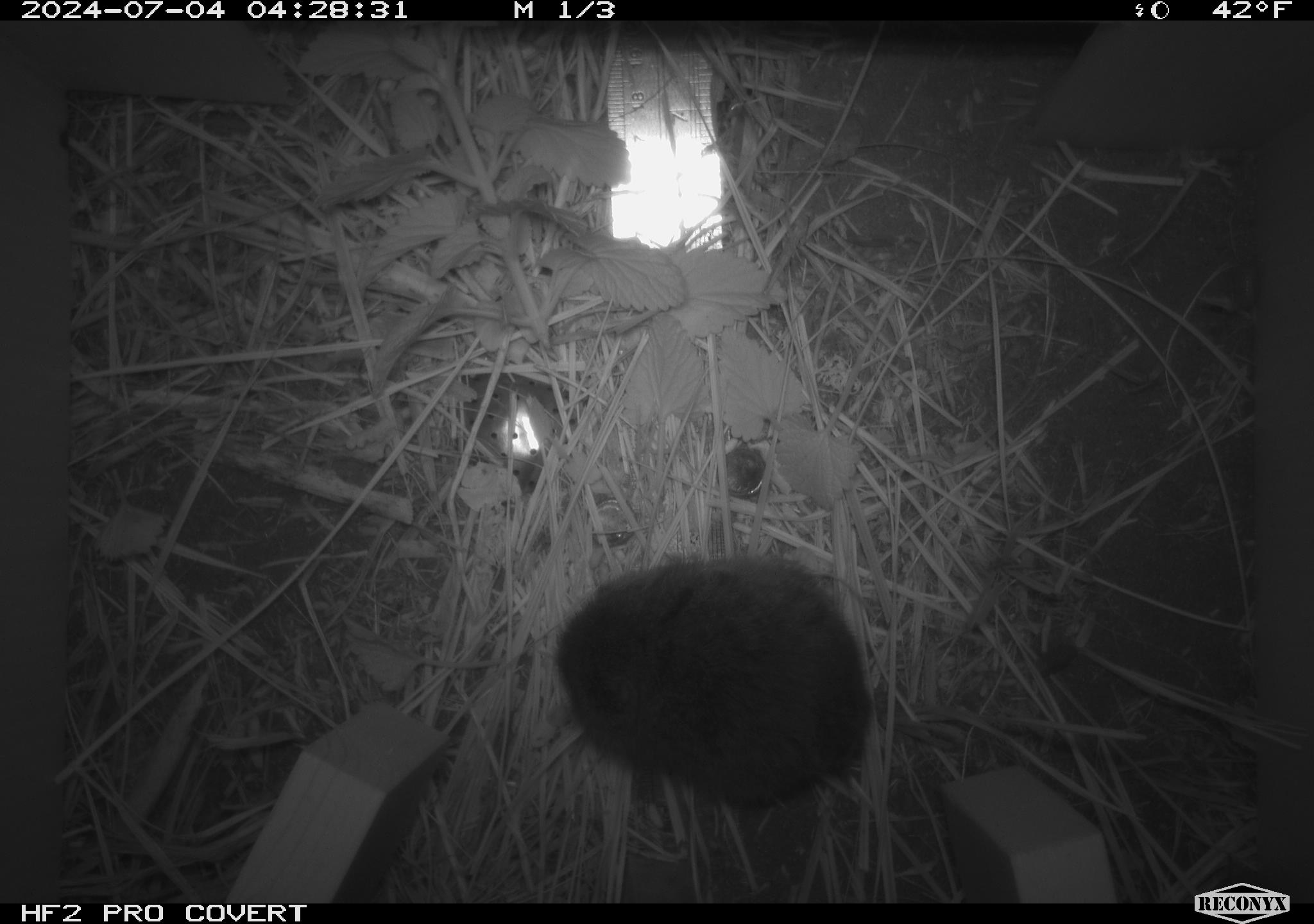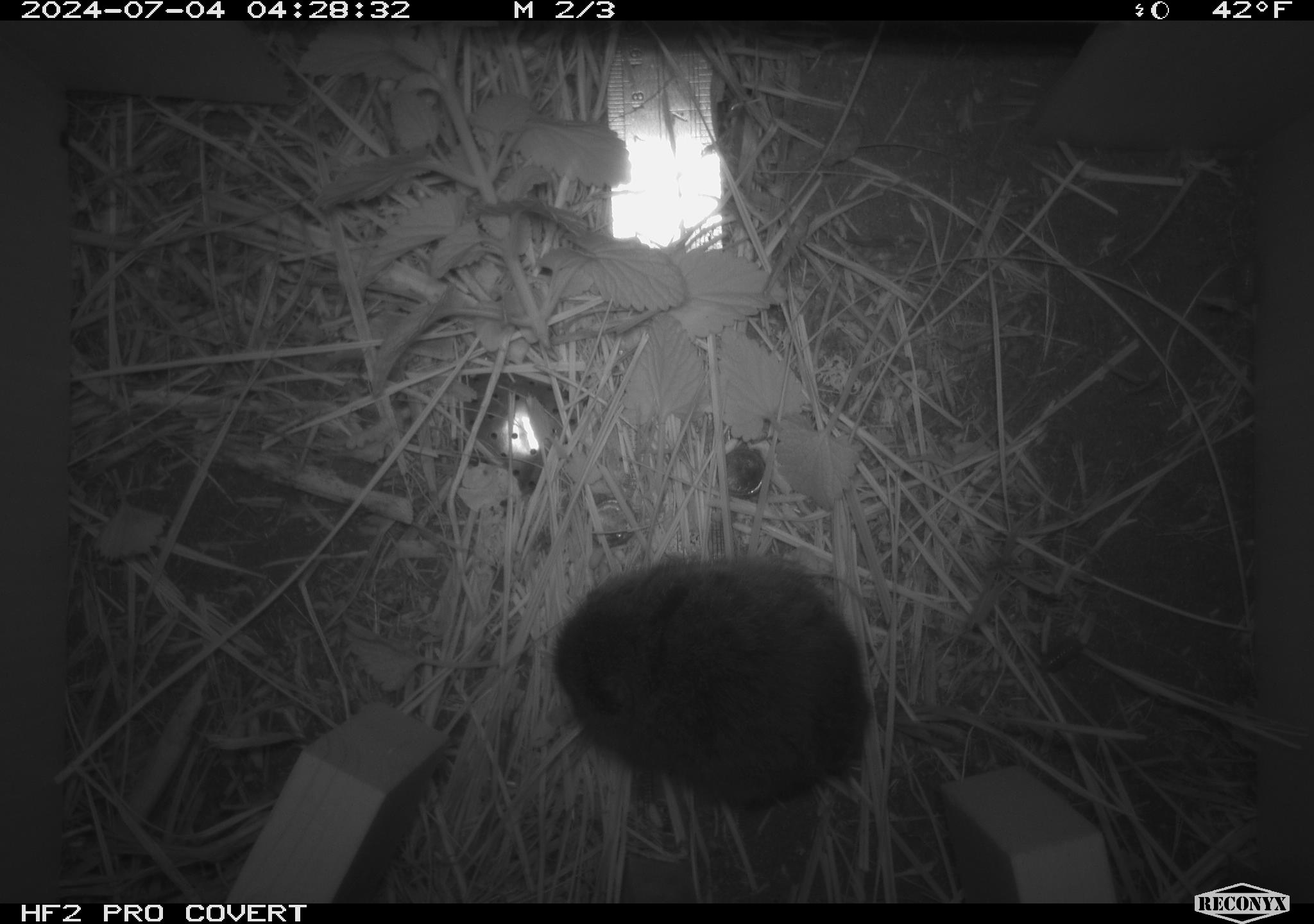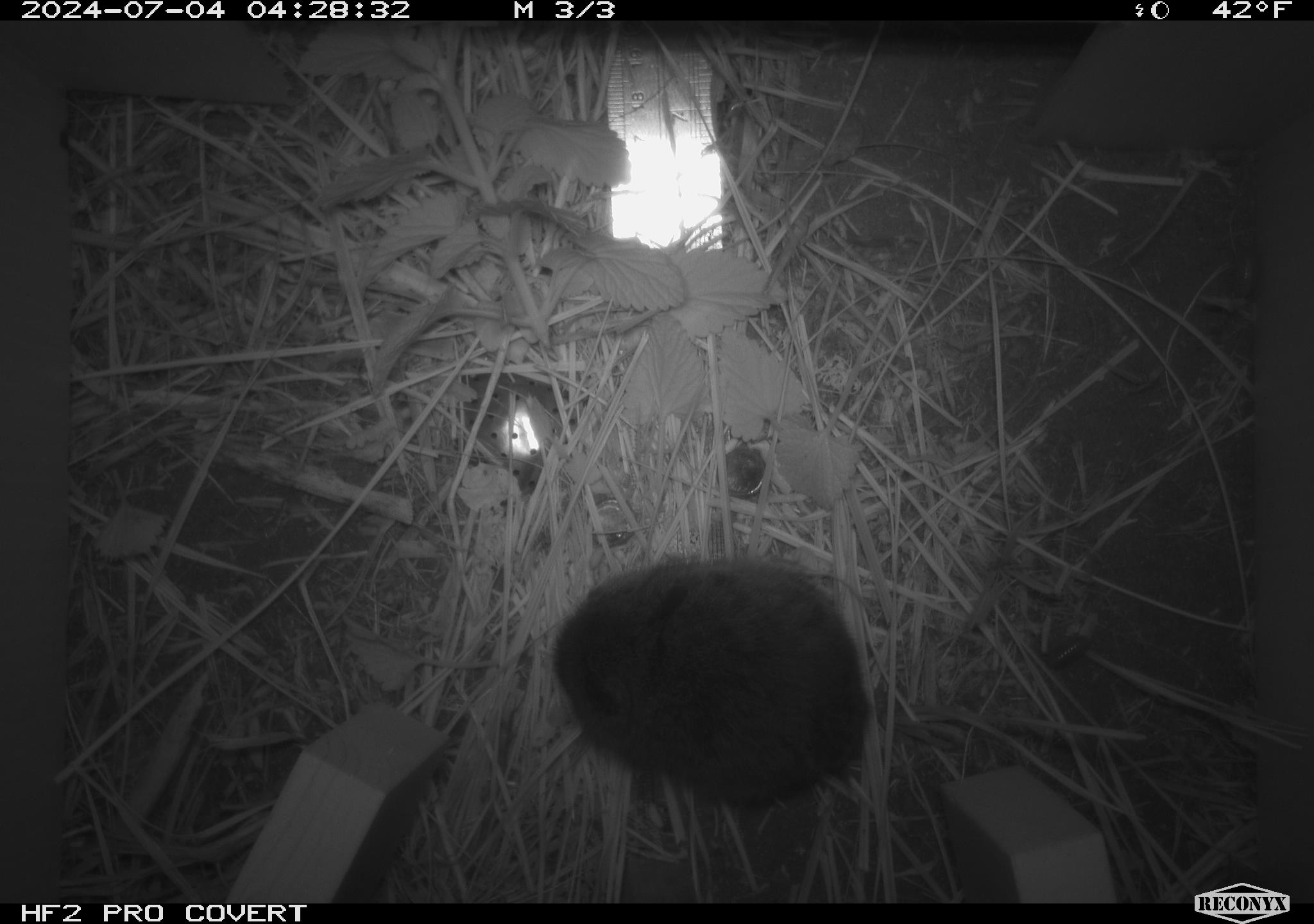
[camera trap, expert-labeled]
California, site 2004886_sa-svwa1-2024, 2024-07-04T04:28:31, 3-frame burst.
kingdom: Animalia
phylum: Chordata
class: Mammalia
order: Rodentia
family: Cricetidae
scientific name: Arvicolinae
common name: voles, lemmings, and muskrats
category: arvicolinae subfamily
Arvicolinae subfamily (voles, lemmings, and muskrats) (Arvicolinae).